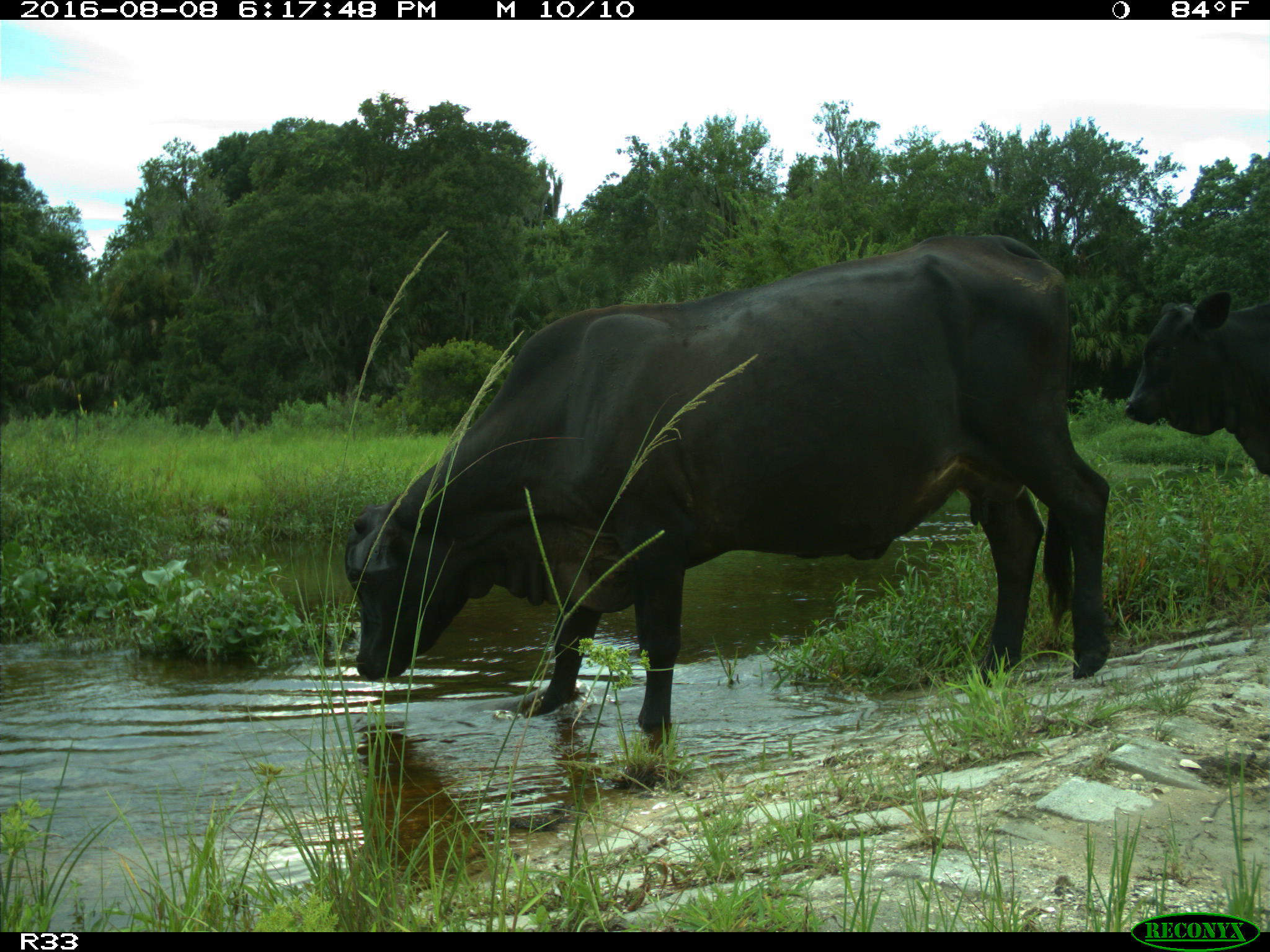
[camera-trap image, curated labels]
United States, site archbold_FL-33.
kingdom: Animalia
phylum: Chordata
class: Mammalia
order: Artiodactyla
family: Bovidae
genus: Bos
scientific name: Bos taurus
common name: domestic cow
Bos taurus (domestic cow).